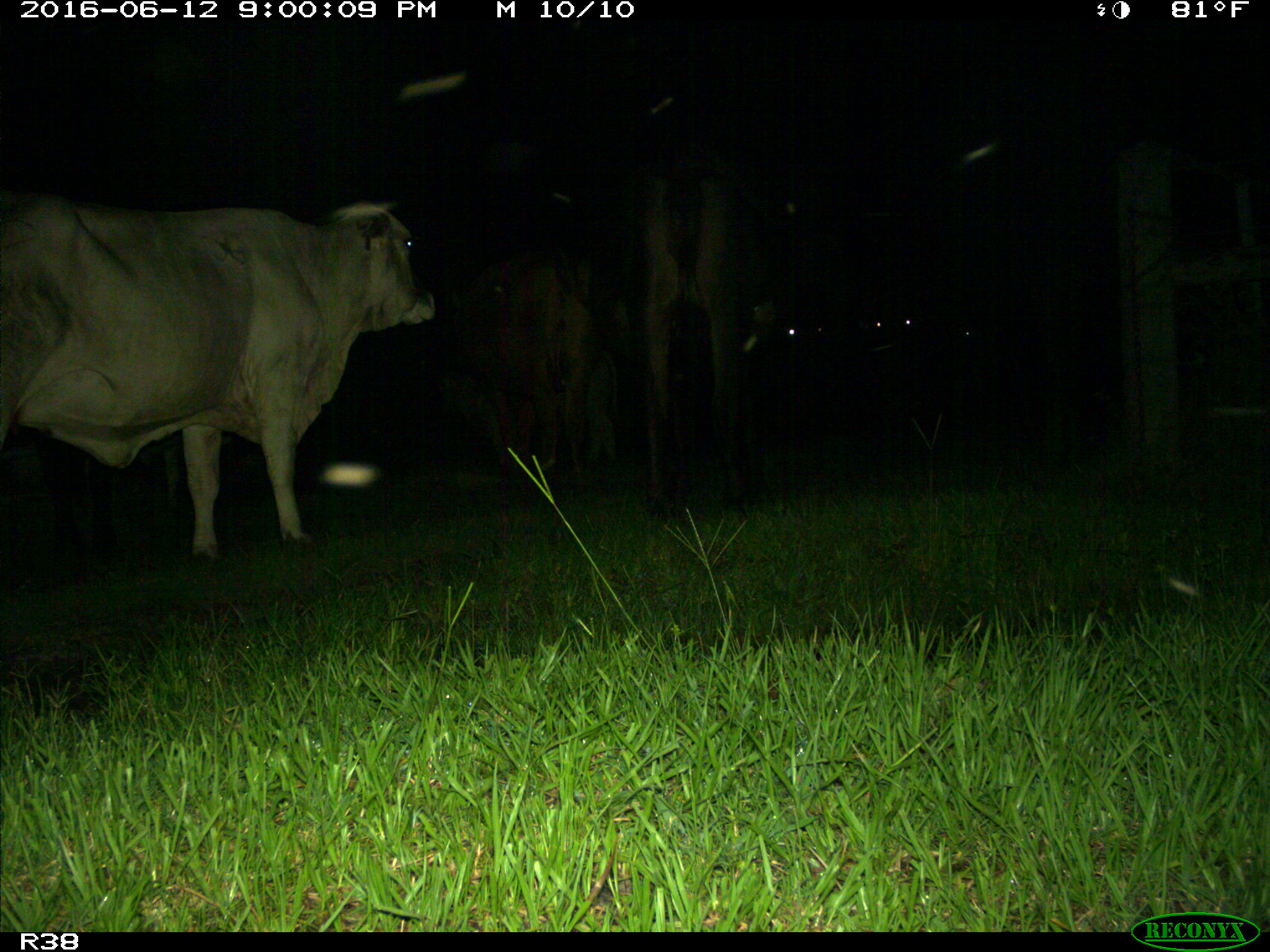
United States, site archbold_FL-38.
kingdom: Animalia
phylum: Chordata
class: Mammalia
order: Artiodactyla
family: Bovidae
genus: Bos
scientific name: Bos taurus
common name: domestic cow